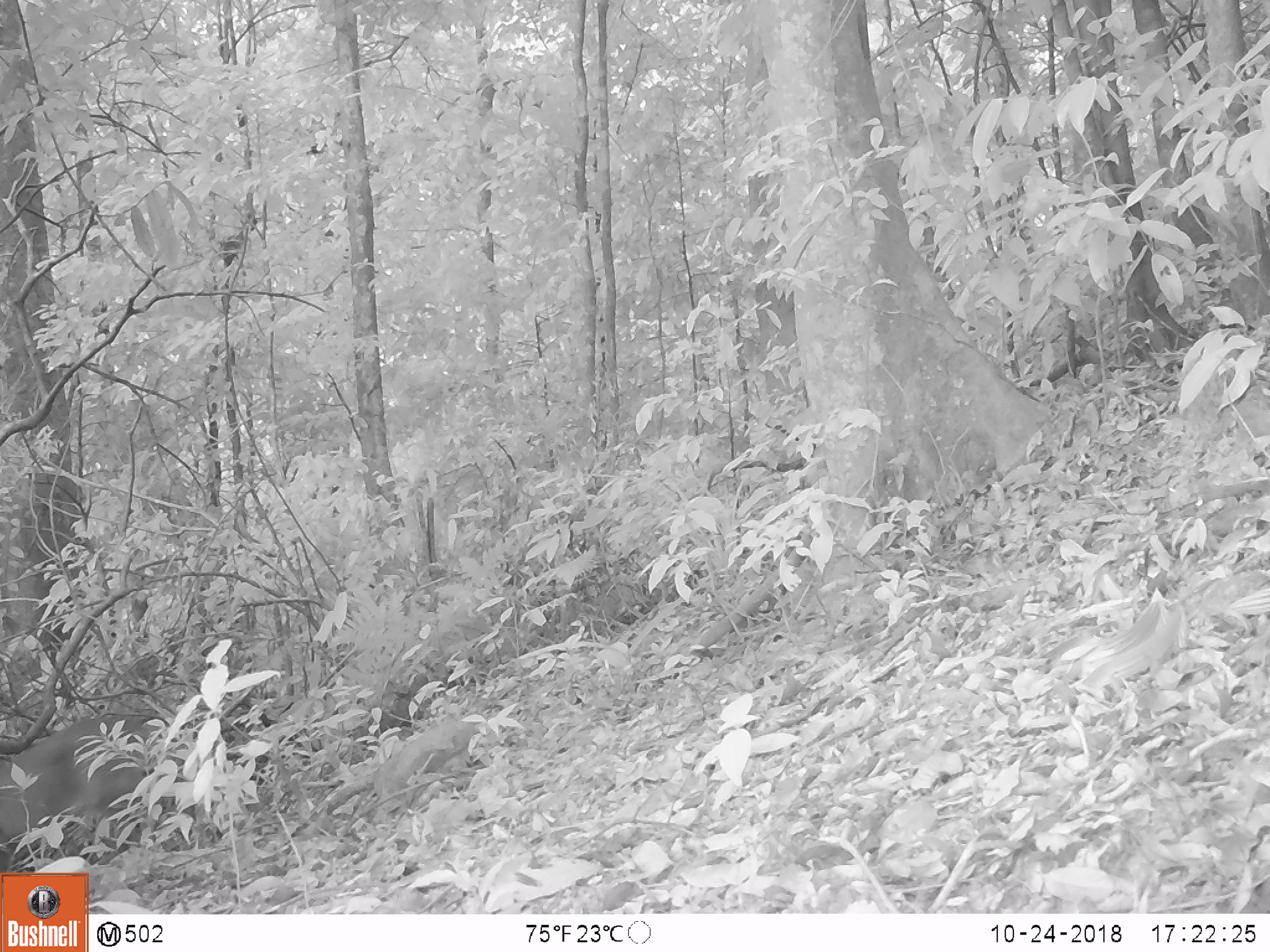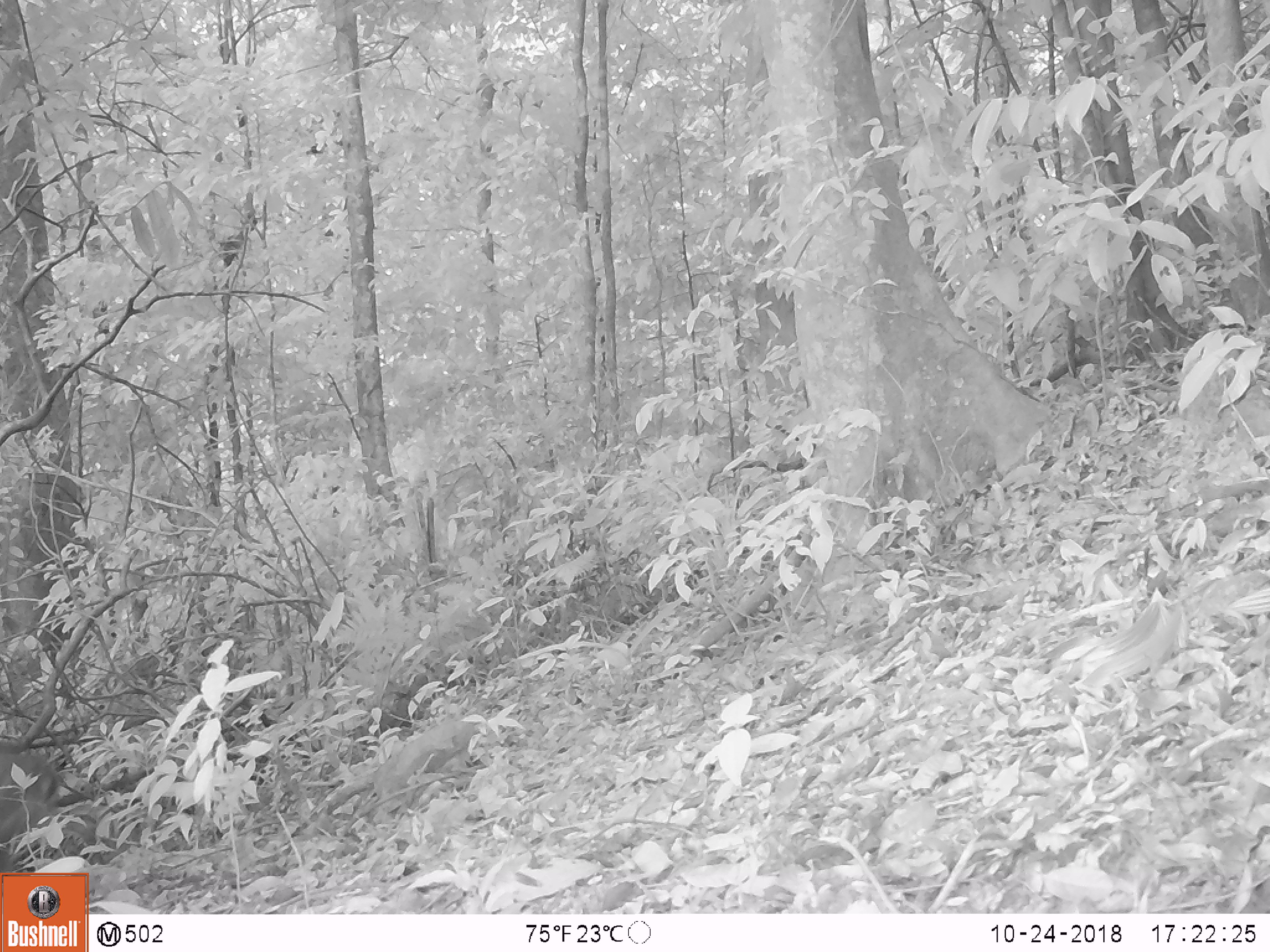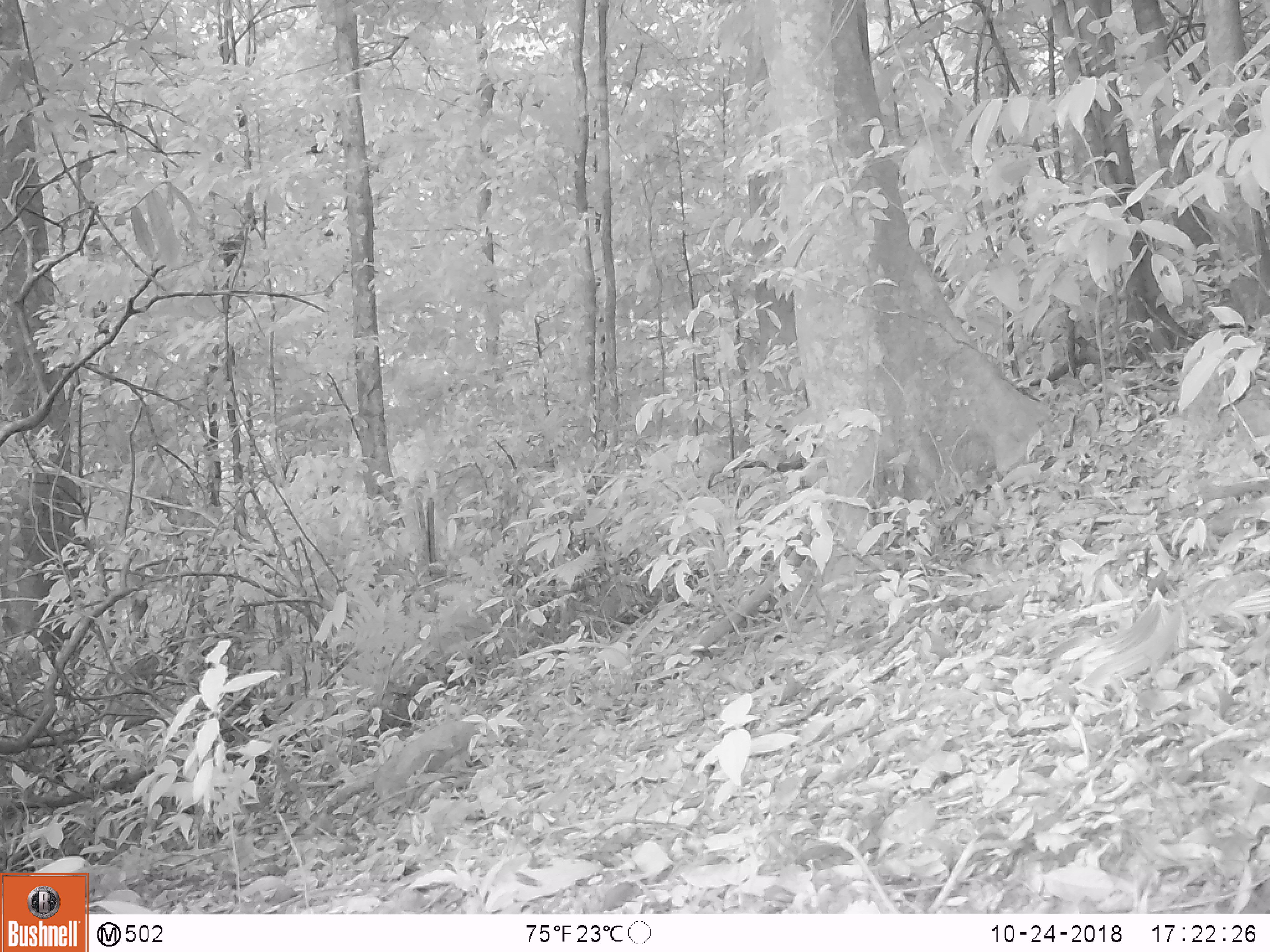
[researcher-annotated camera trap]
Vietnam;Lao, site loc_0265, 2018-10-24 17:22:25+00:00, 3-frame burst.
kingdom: Animalia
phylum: Chordata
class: Mammalia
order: Artiodactyla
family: Cervidae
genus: Muntiacus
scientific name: Muntiacus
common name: muntjacs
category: unidentified muntjac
Unidentified muntjac (muntjacs) (Muntiacus). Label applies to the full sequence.